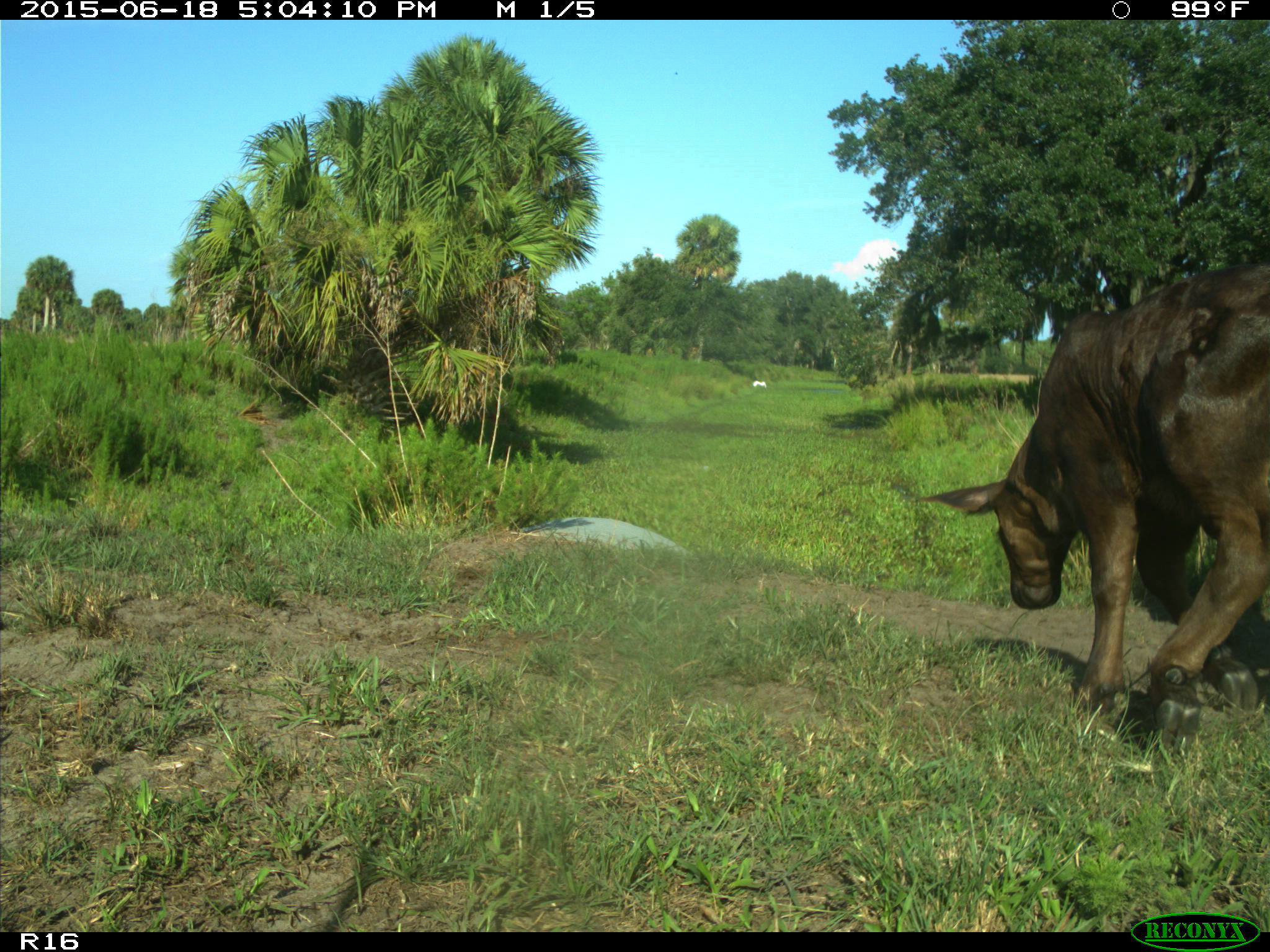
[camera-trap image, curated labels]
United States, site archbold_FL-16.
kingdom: Animalia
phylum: Chordata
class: Mammalia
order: Artiodactyla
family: Bovidae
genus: Bos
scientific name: Bos taurus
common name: domestic cow